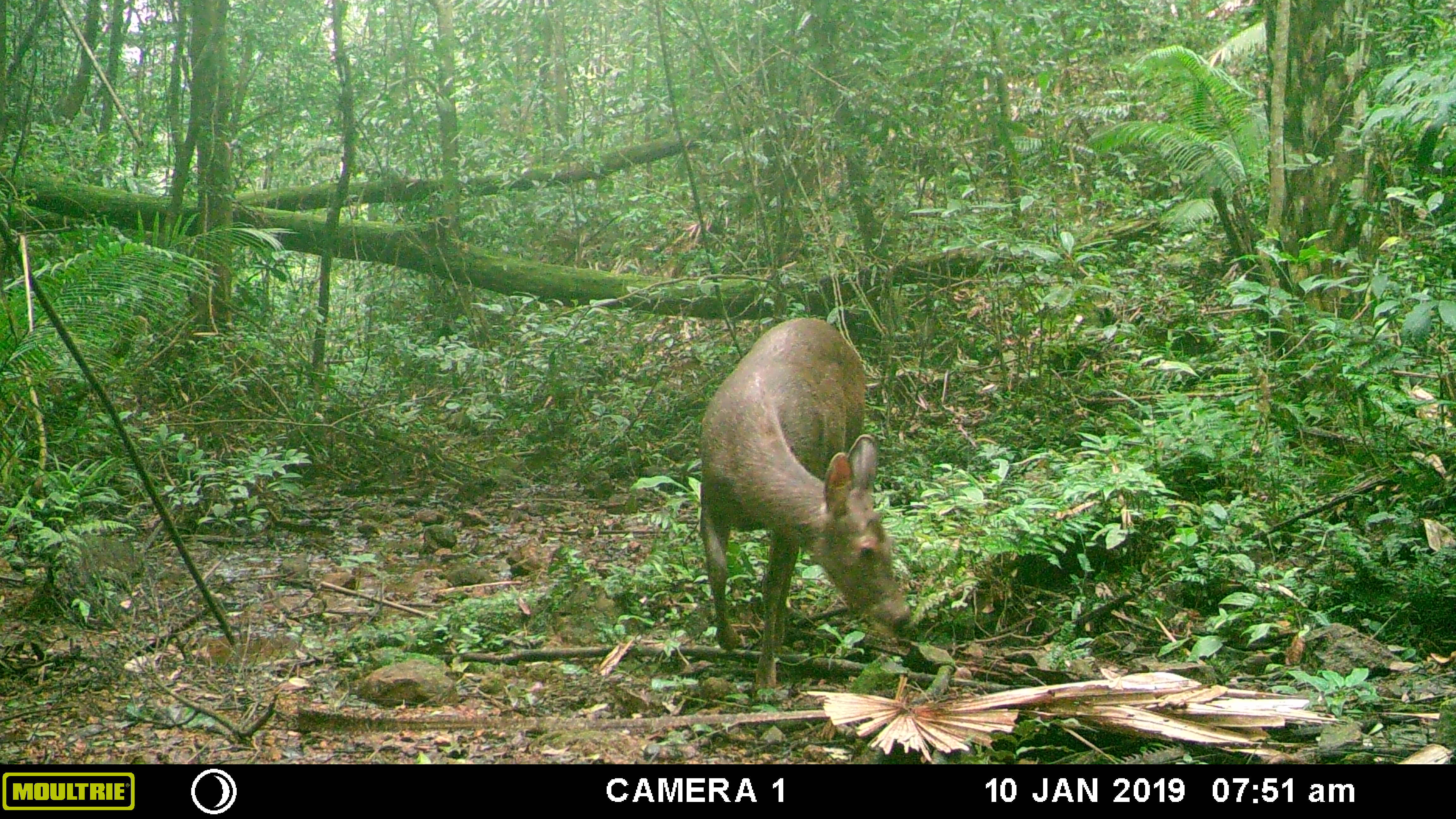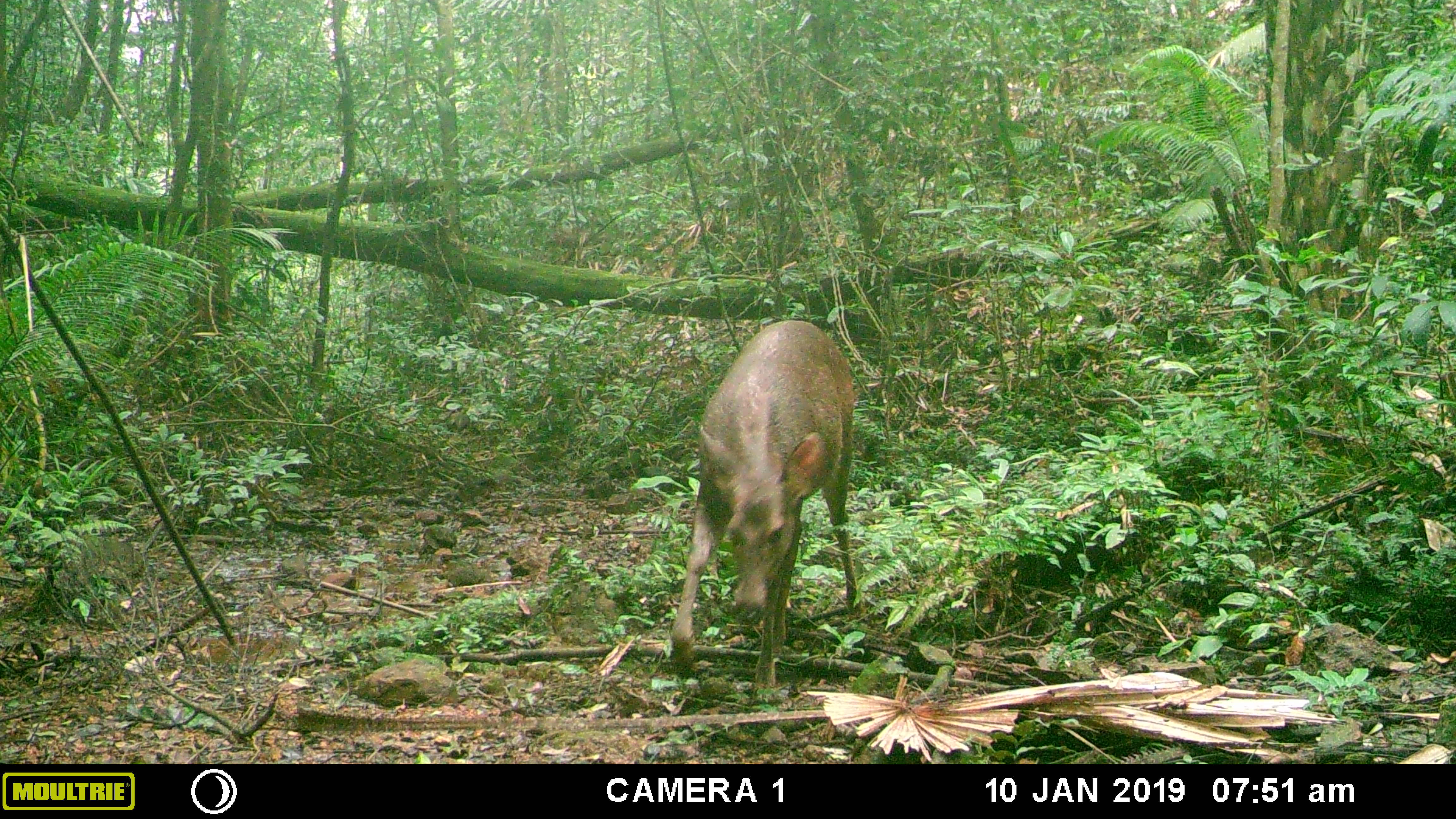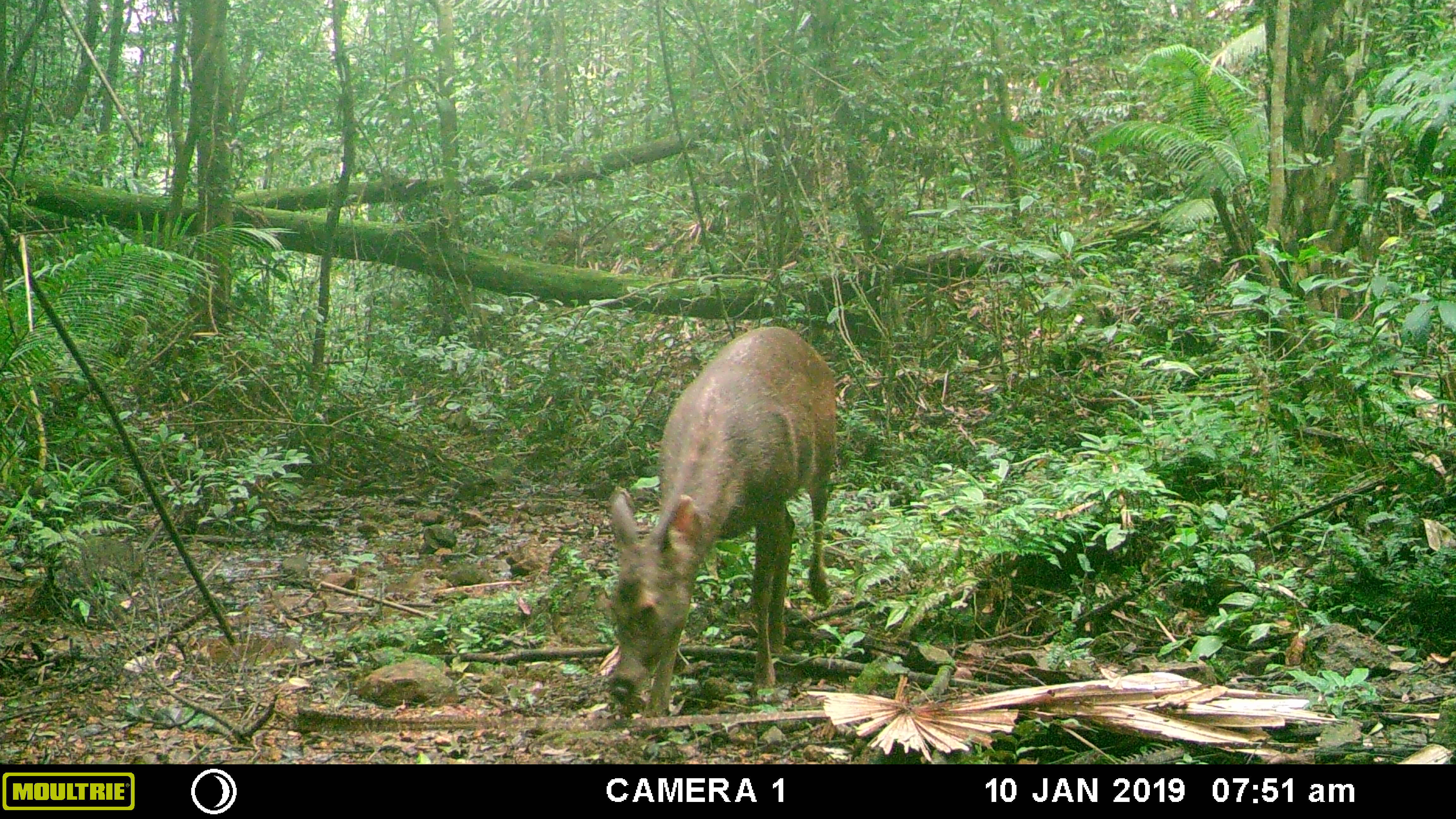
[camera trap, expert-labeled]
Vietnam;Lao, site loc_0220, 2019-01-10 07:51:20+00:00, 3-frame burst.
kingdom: Animalia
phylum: Chordata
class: Mammalia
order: Artiodactyla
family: Cervidae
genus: Rusa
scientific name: Rusa unicolor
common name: sambar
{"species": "sambar (Rusa unicolor)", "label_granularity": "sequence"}